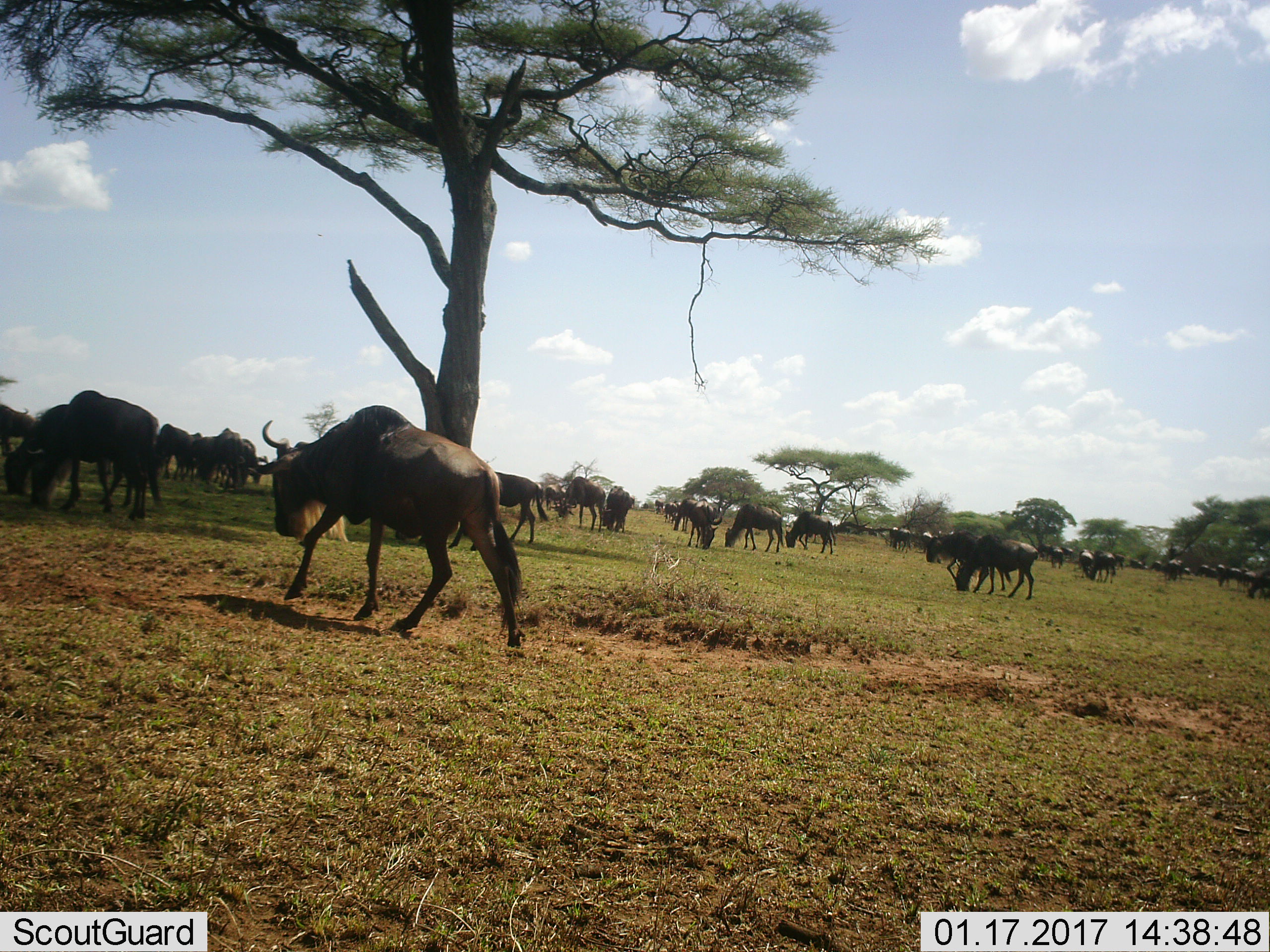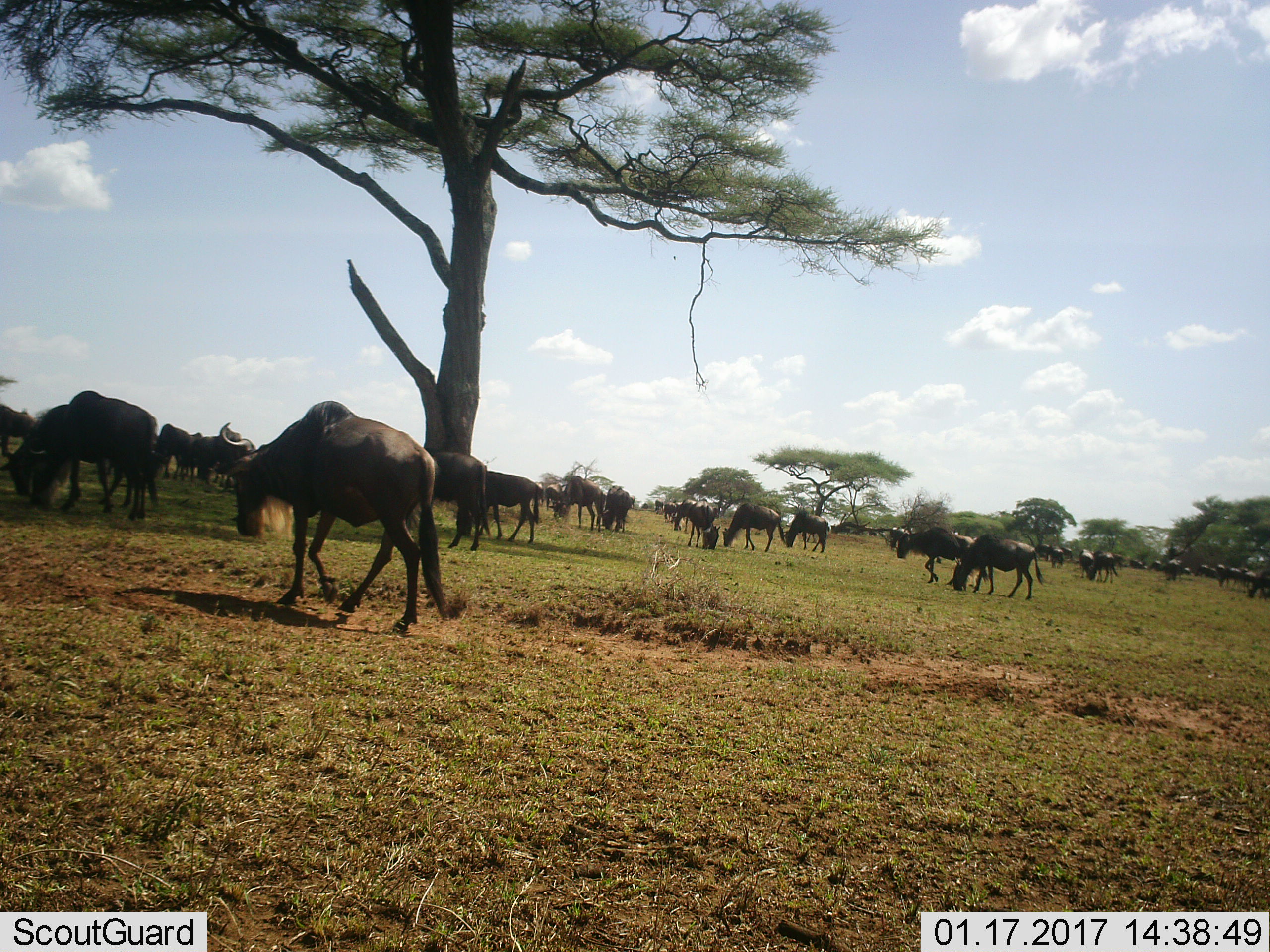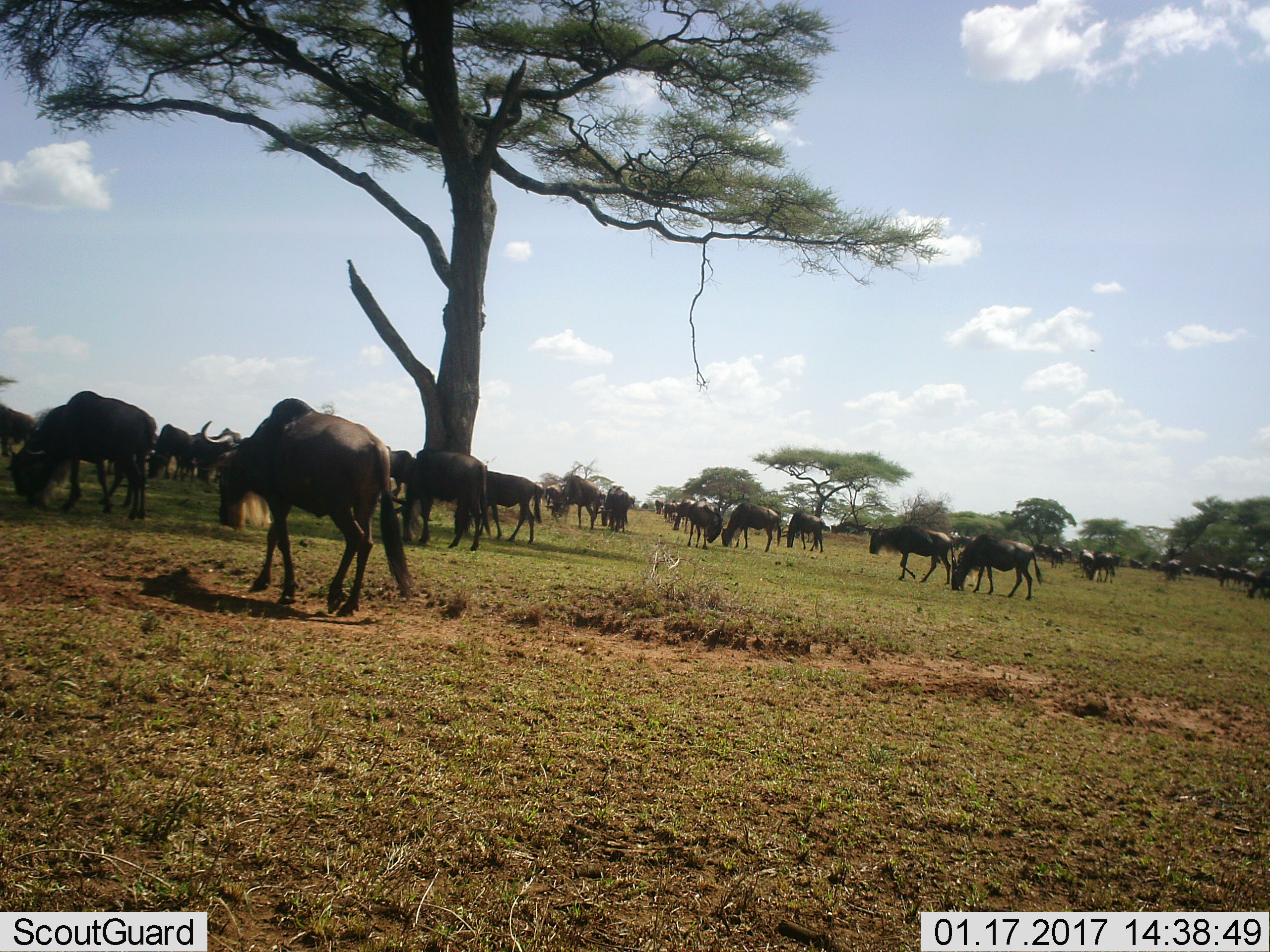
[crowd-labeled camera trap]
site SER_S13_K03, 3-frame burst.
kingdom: Animalia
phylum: Chordata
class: Mammalia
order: Artiodactyla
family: Bovidae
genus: Connochaetes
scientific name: Connochaetes taurinus taurinus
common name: blue wildebeest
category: wildebeestblue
Wildebeestblue (blue wildebeest) (Connochaetes taurinus taurinus), count 11-50. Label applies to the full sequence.